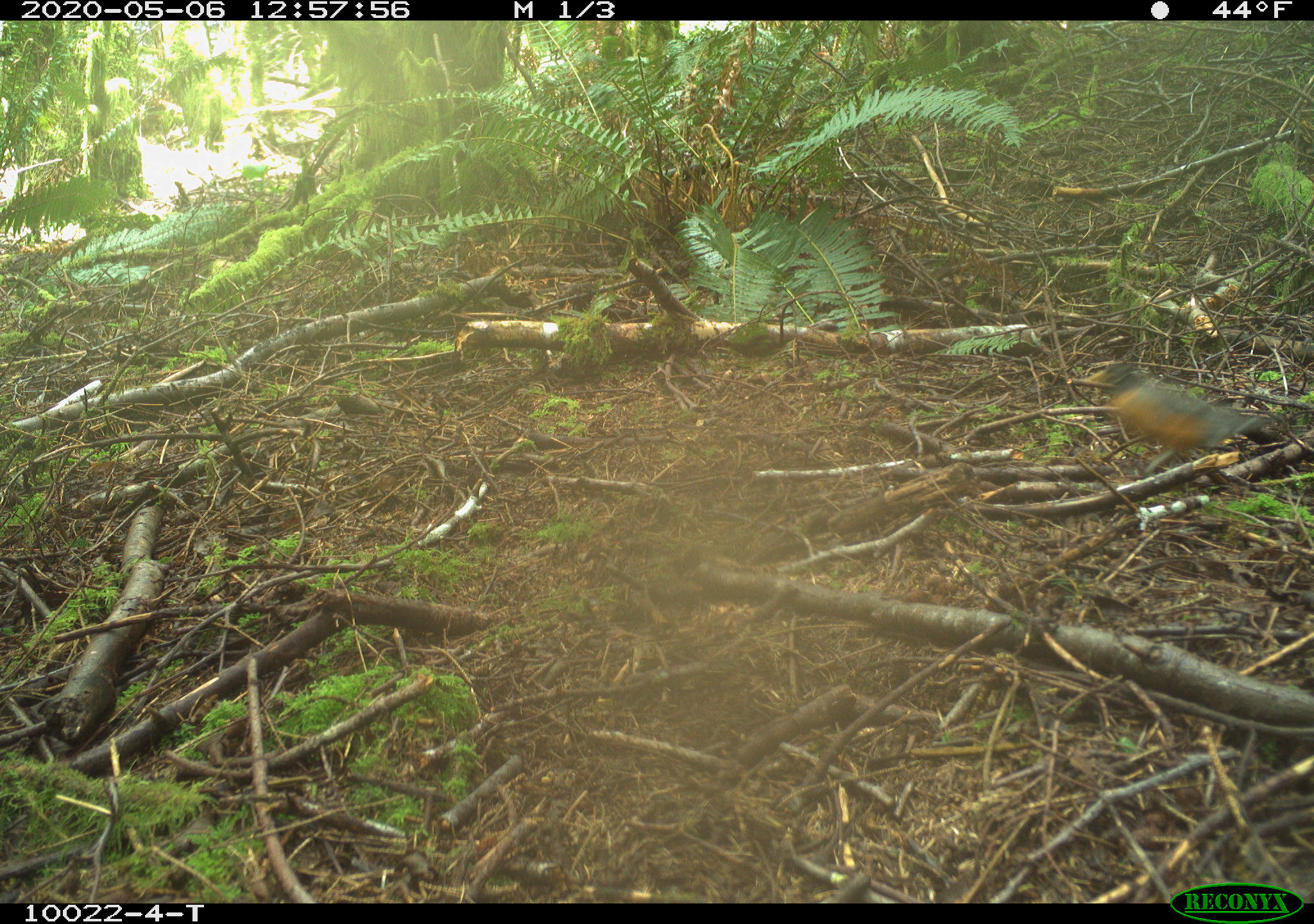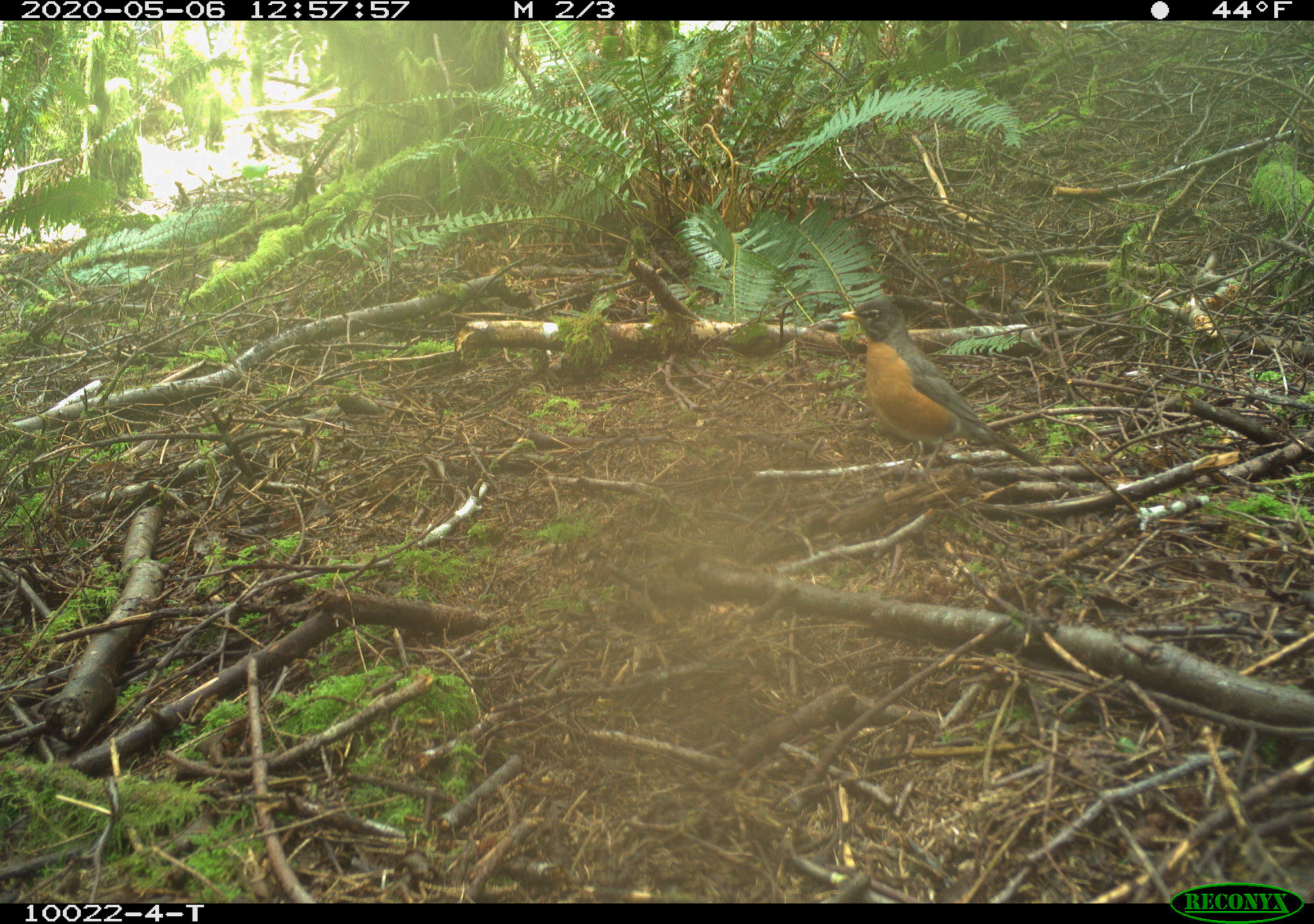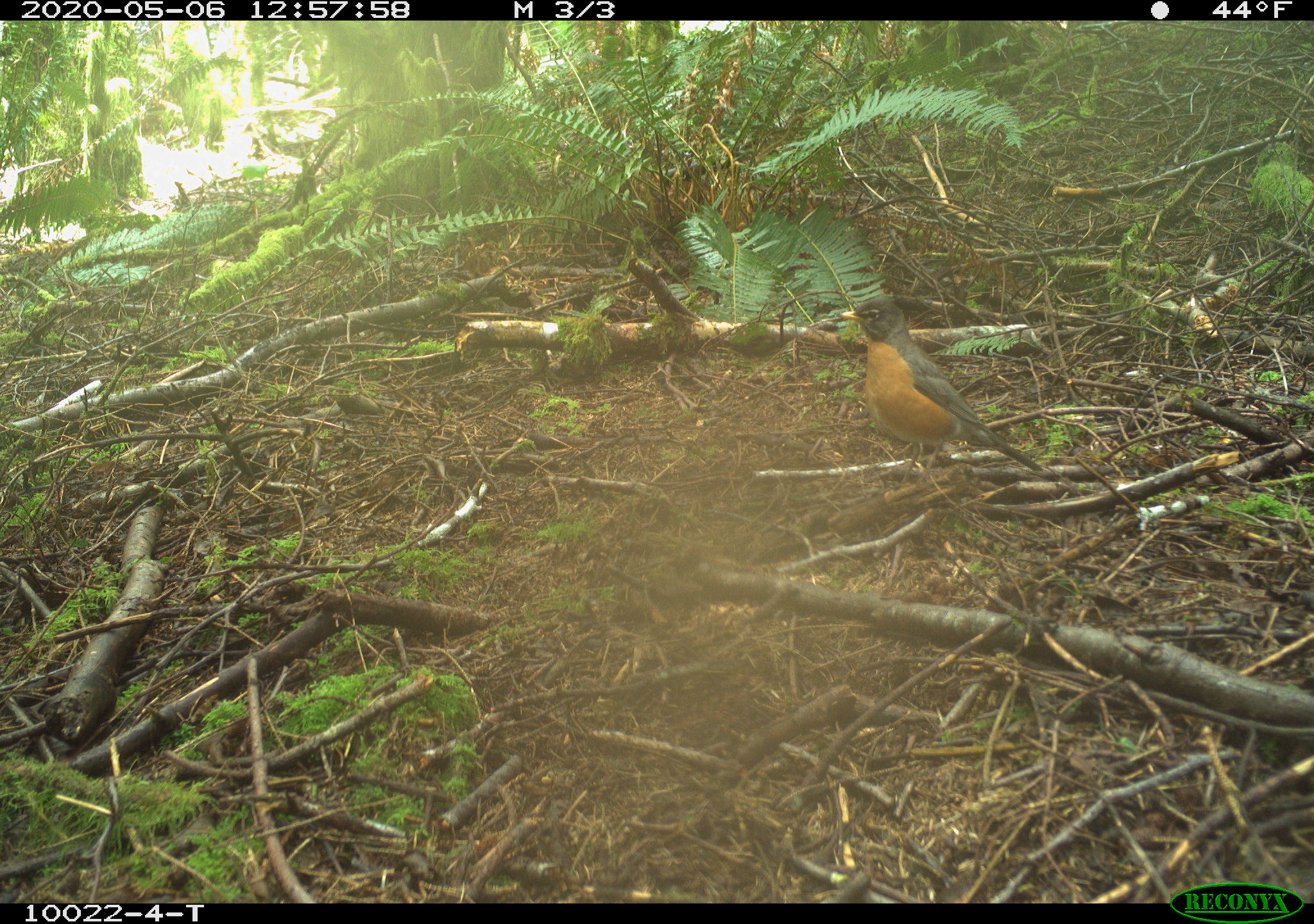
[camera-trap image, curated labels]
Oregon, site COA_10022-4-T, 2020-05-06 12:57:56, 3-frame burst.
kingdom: Animalia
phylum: Chordata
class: Aves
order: Passeriformes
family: Turdidae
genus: Turdus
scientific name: Turdus migratorius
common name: american robin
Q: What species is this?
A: American robin (Turdus migratorius).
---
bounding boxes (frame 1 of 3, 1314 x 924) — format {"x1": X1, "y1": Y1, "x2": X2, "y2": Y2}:
american robin: {"x1": 1051, "y1": 334, "x2": 1305, "y2": 496}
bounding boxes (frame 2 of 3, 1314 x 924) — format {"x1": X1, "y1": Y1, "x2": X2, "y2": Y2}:
american robin: {"x1": 817, "y1": 272, "x2": 1070, "y2": 492}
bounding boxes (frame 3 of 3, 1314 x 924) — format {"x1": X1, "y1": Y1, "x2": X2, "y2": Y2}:
american robin: {"x1": 832, "y1": 285, "x2": 1060, "y2": 497}